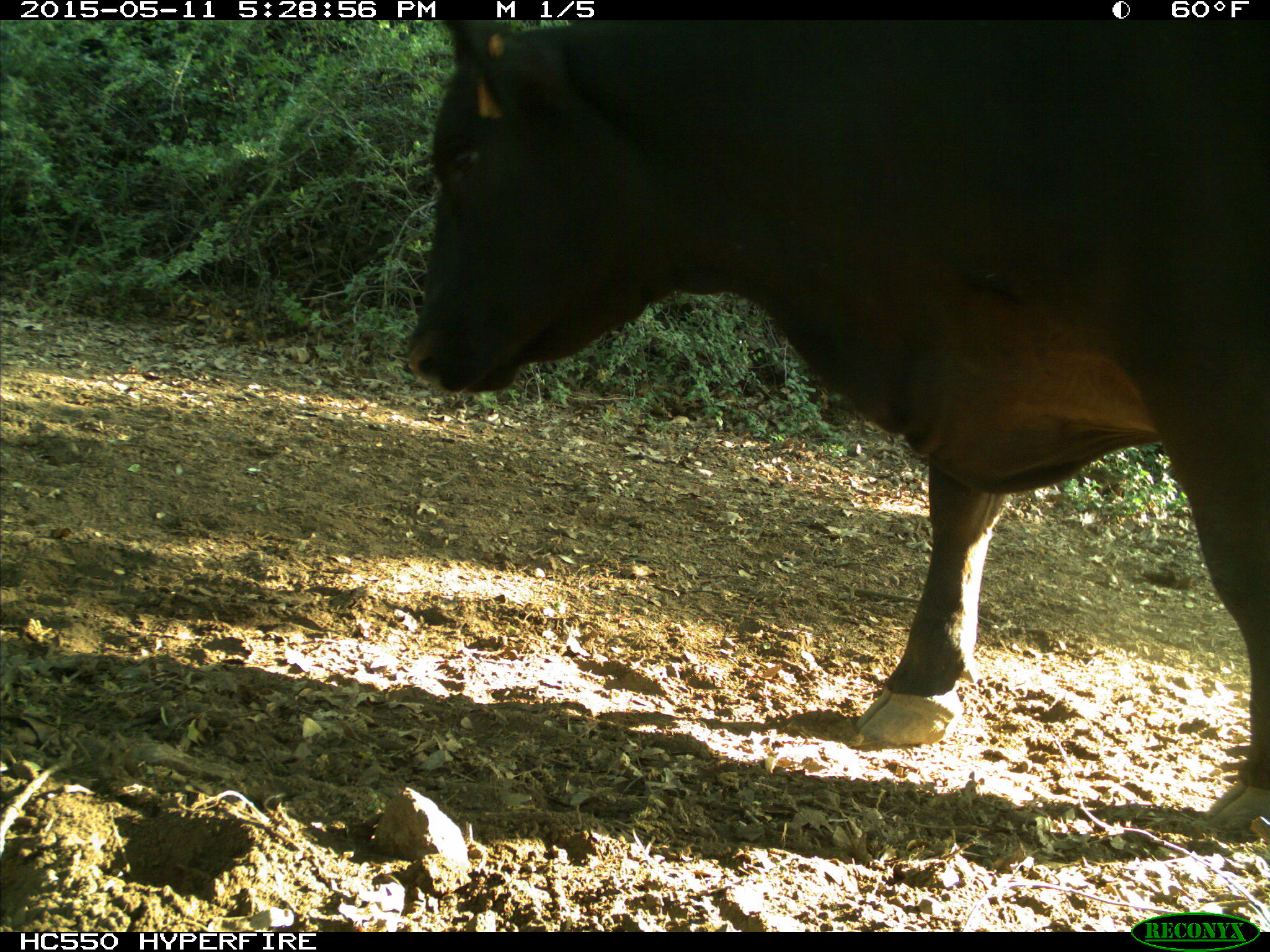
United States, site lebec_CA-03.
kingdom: Animalia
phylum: Chordata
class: Mammalia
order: Artiodactyla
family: Bovidae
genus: Bos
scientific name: Bos taurus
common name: domestic cow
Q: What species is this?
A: Bos taurus (domestic cow).